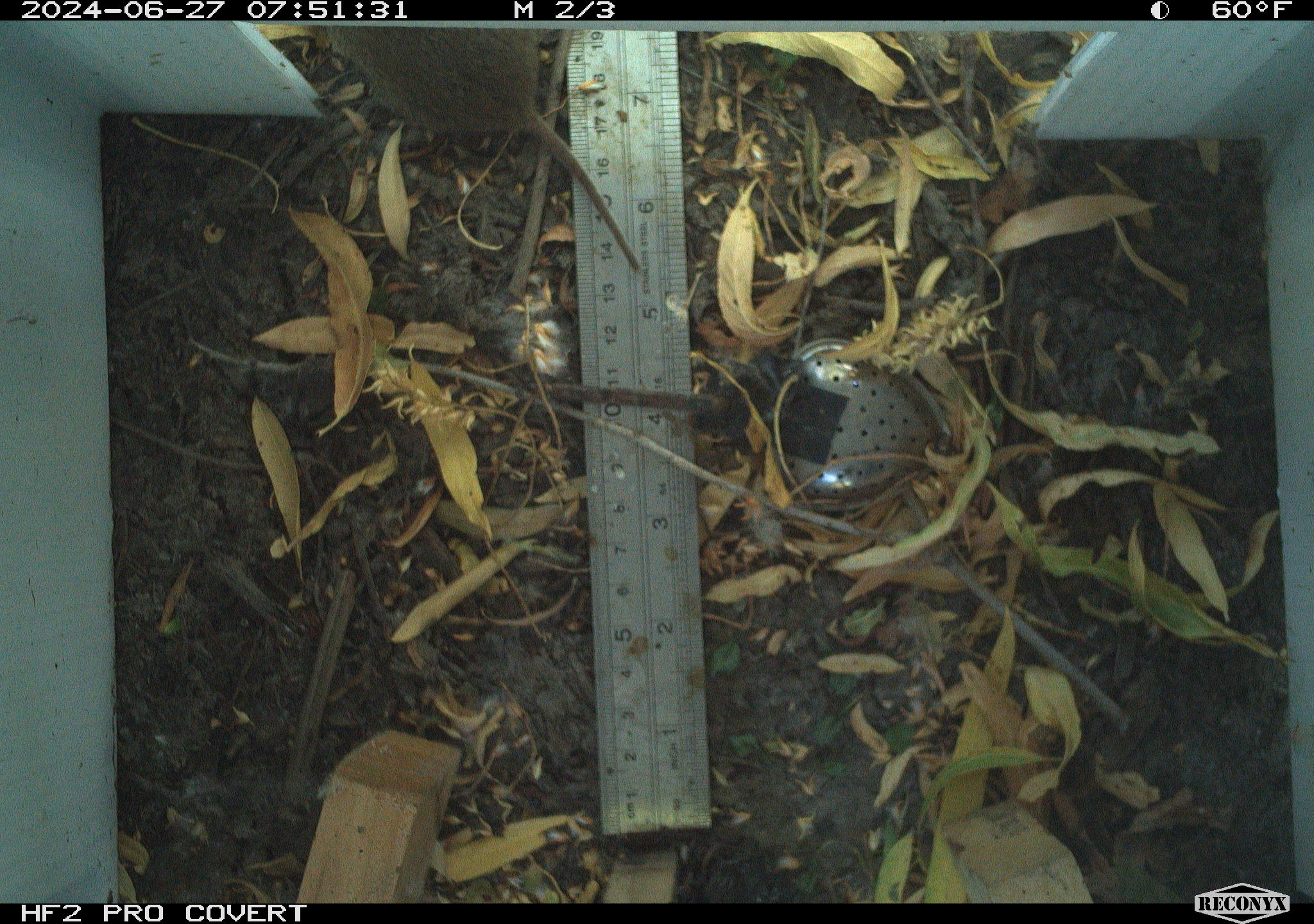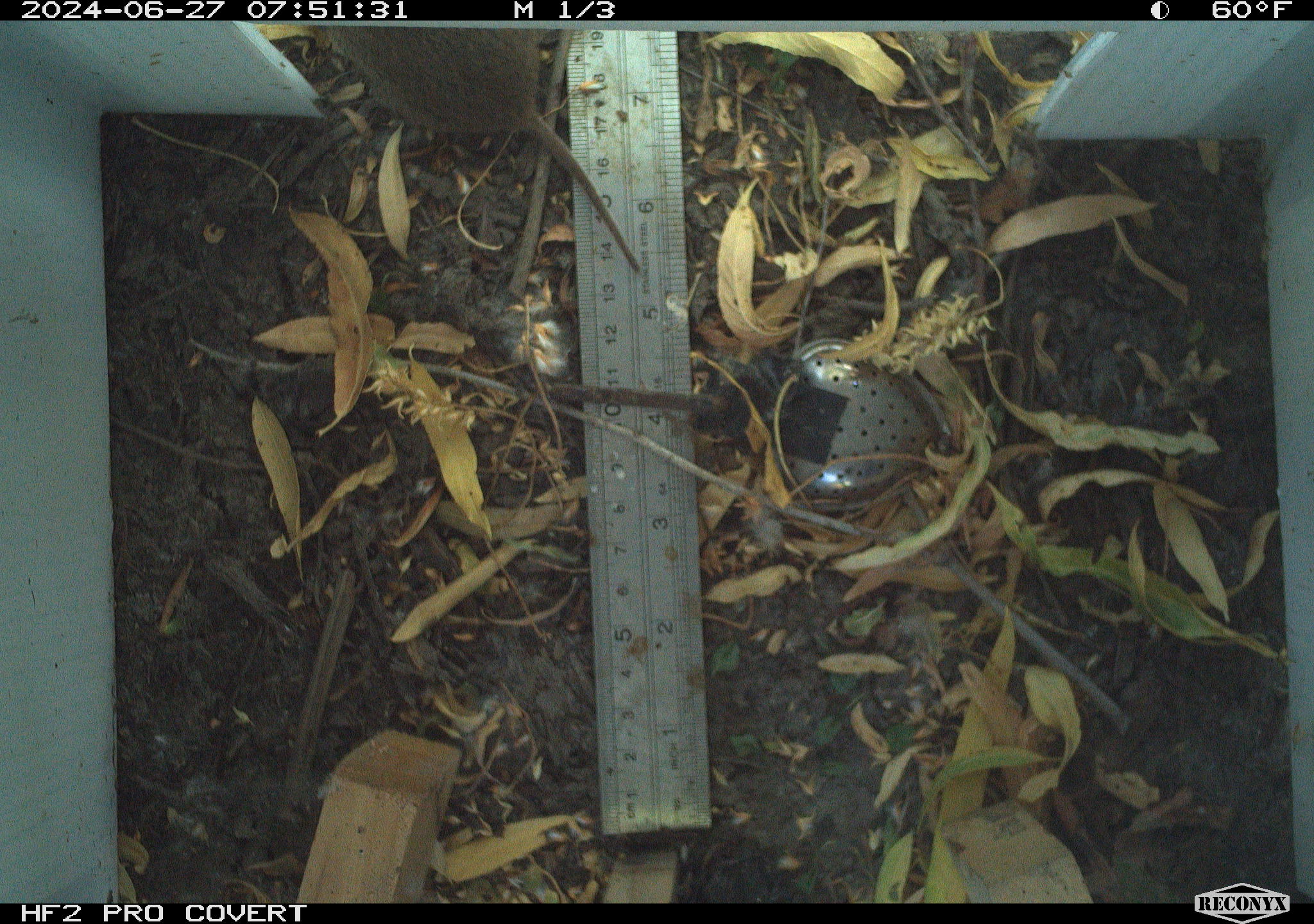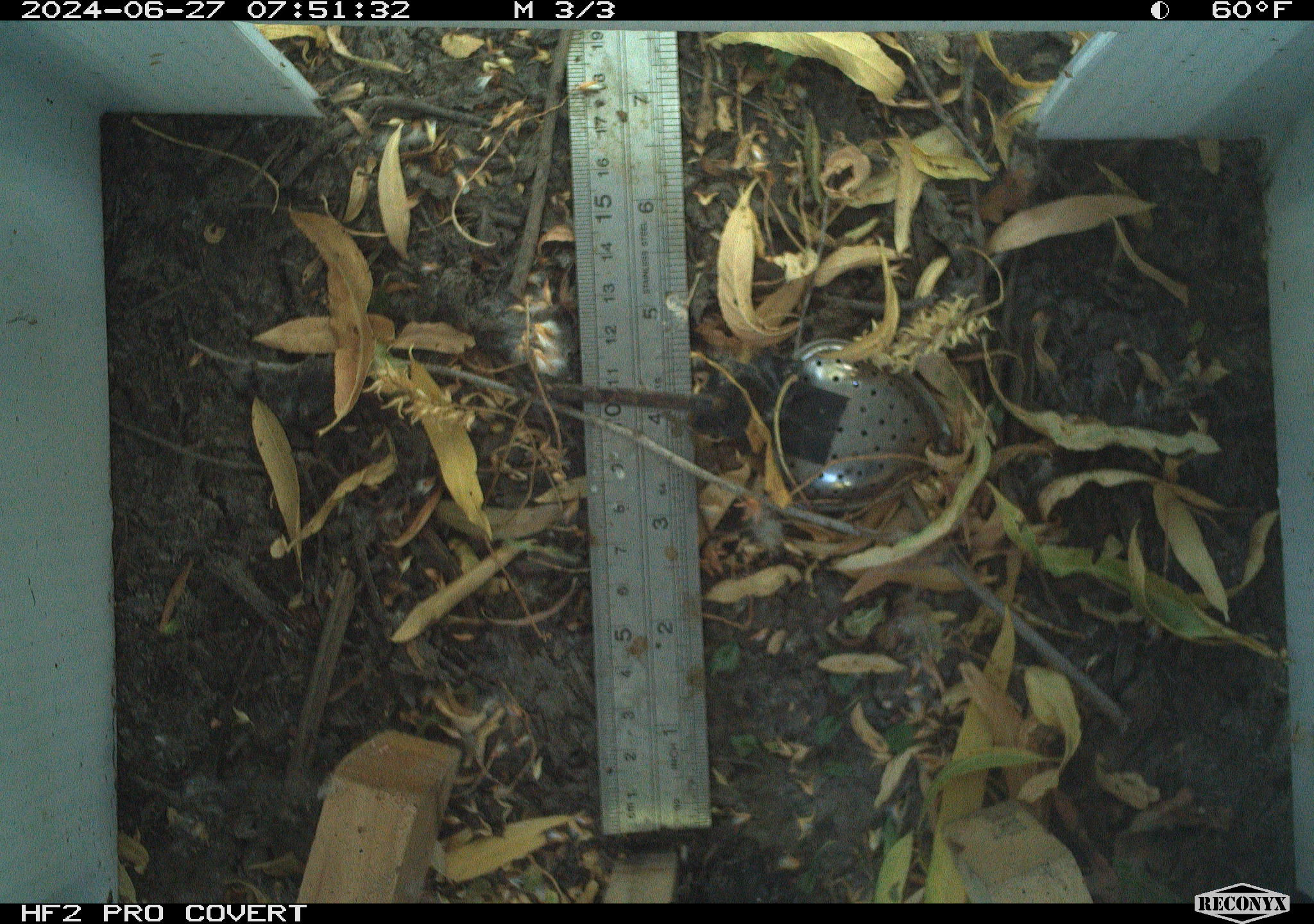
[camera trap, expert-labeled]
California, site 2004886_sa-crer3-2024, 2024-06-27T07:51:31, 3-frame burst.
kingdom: Animalia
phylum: Chordata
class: Mammalia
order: Rodentia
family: Cricetidae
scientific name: Arvicolinae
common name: voles, lemmings, and muskrats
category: arvicolinae subfamily